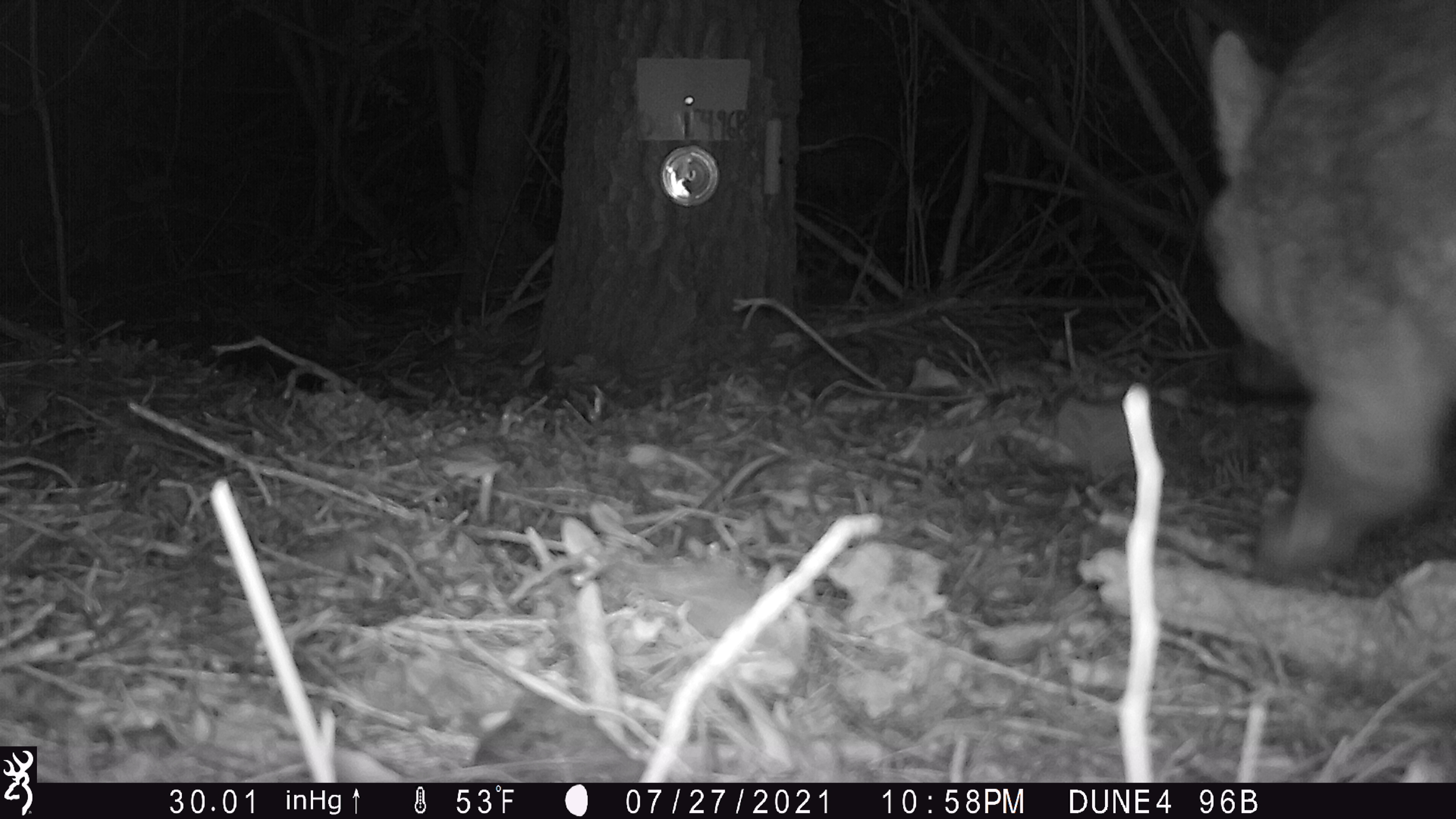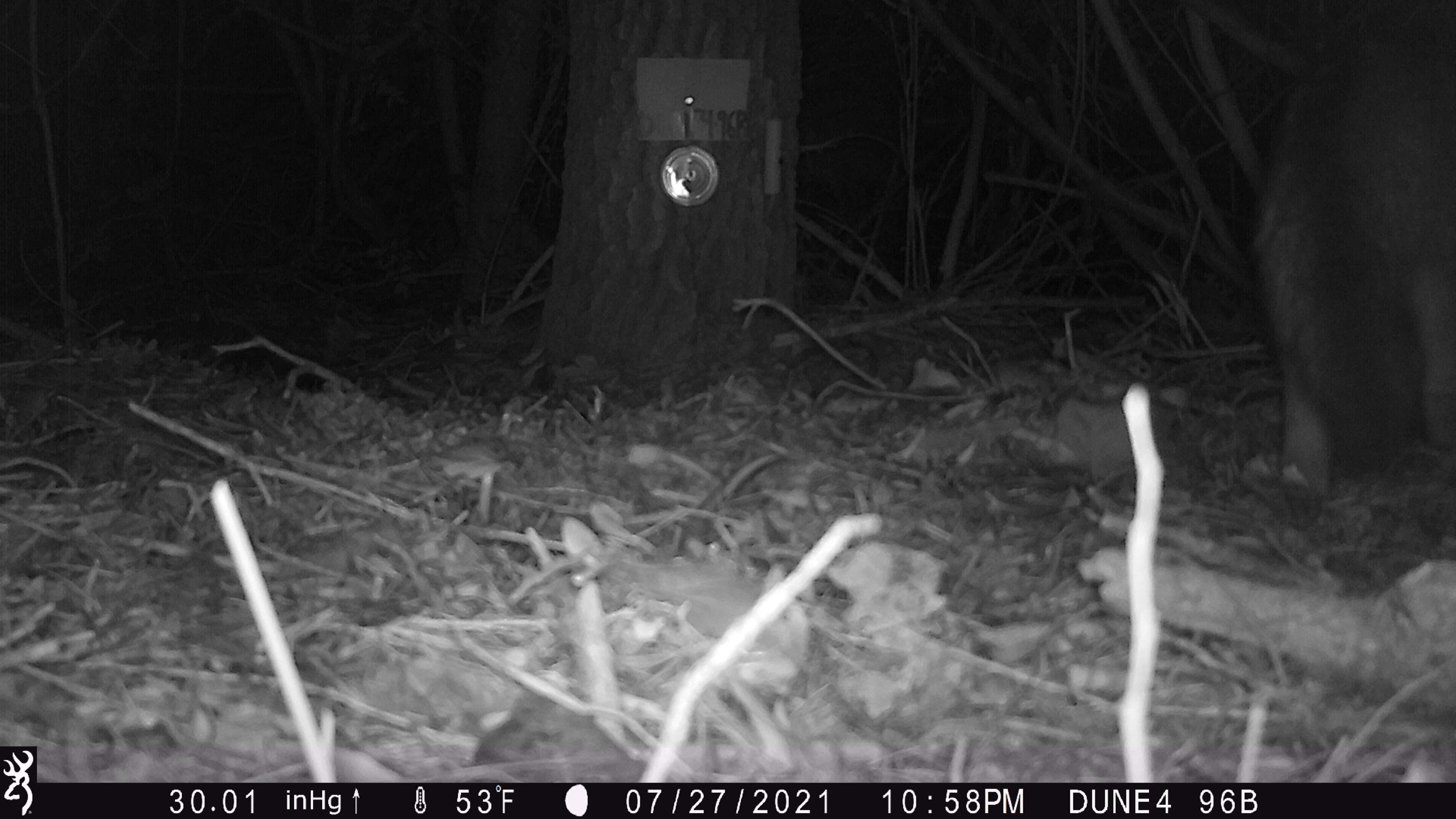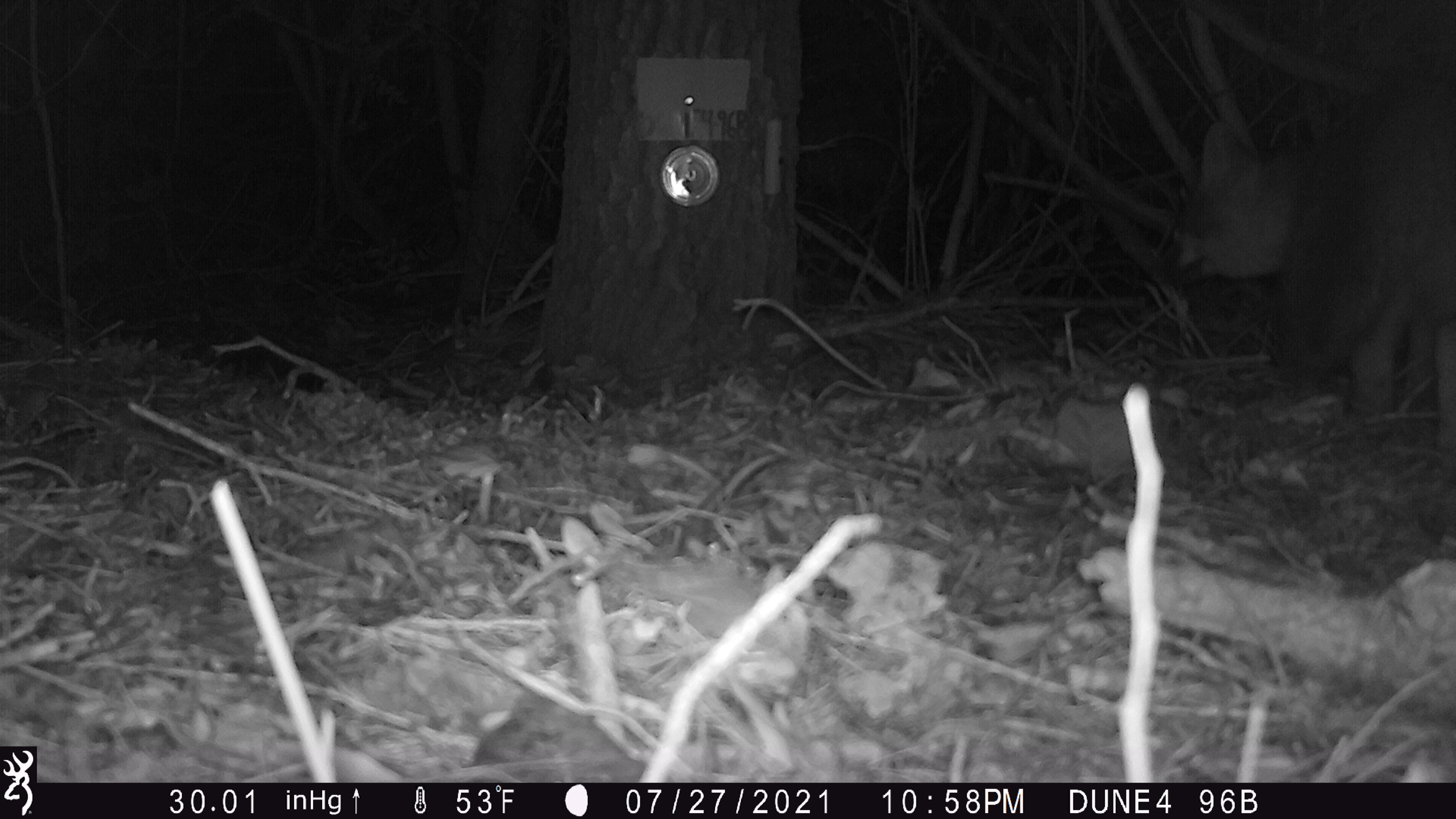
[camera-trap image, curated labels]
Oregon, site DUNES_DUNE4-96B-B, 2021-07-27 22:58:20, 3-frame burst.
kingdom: Animalia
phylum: Chordata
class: Mammalia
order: Carnivora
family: Canidae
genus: Urocyon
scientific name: Urocyon cinereoargenteus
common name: gray fox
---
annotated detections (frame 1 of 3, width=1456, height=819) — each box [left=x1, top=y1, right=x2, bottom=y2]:
gray fox: [left=1208, top=19, right=1451, bottom=609]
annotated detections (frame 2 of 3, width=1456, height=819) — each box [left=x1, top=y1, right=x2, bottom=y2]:
gray fox: [left=1238, top=6, right=1451, bottom=513]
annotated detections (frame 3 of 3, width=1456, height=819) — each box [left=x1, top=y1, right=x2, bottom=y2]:
gray fox: [left=1137, top=69, right=1451, bottom=470]